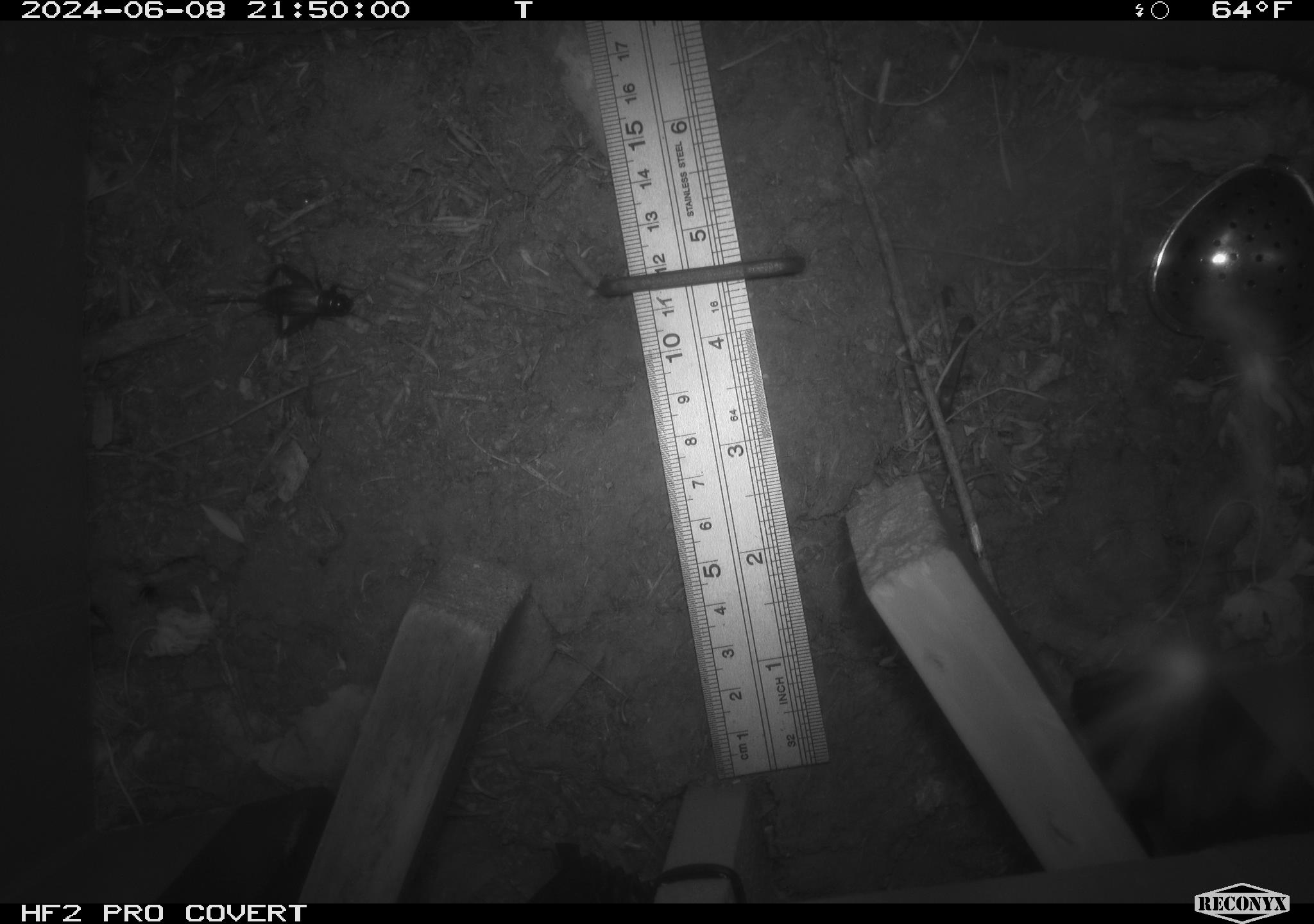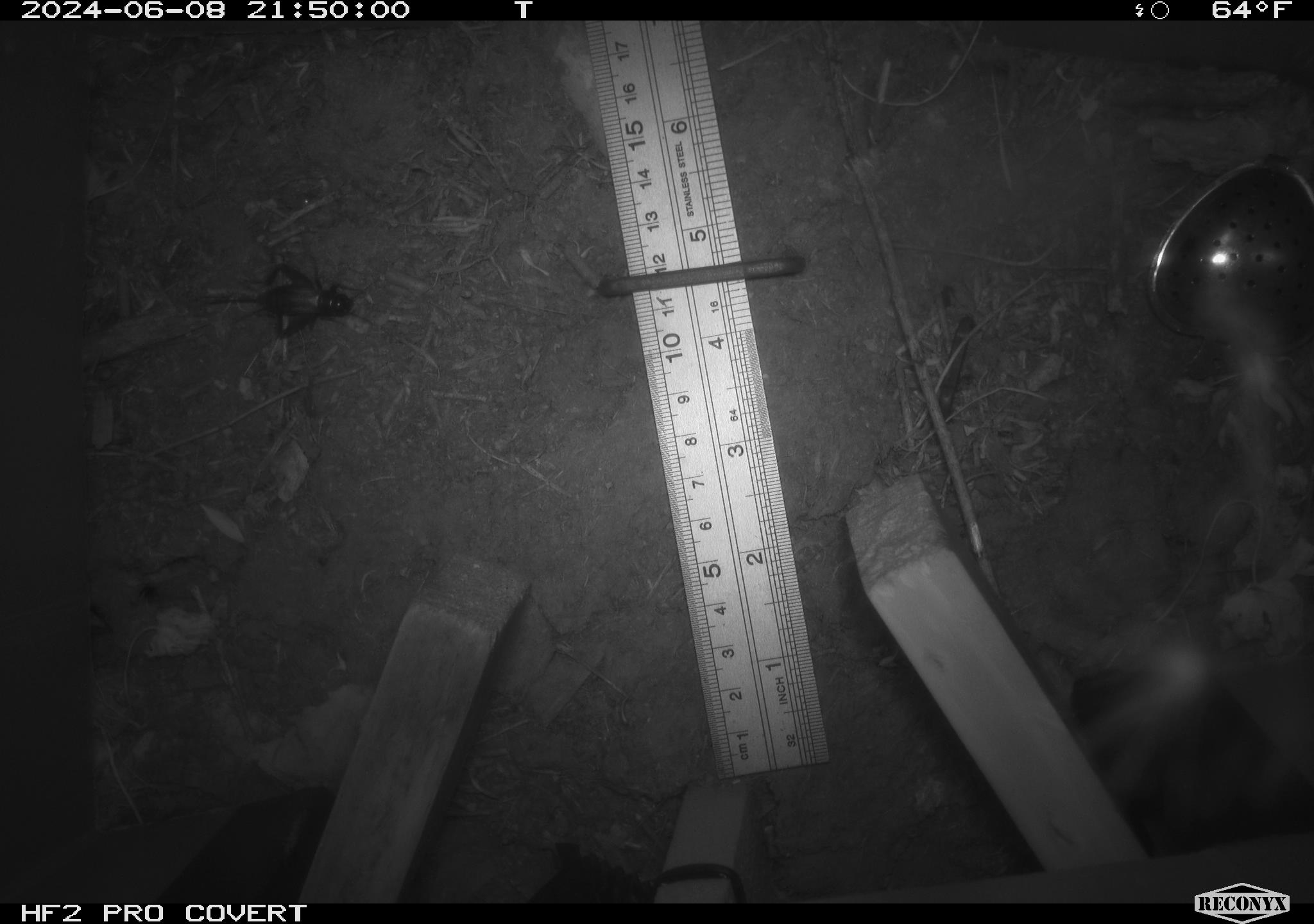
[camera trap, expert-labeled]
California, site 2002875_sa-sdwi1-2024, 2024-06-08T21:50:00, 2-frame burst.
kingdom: Animalia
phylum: Arthropoda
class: Insecta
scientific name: Insecta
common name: insect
Insect (Insecta).